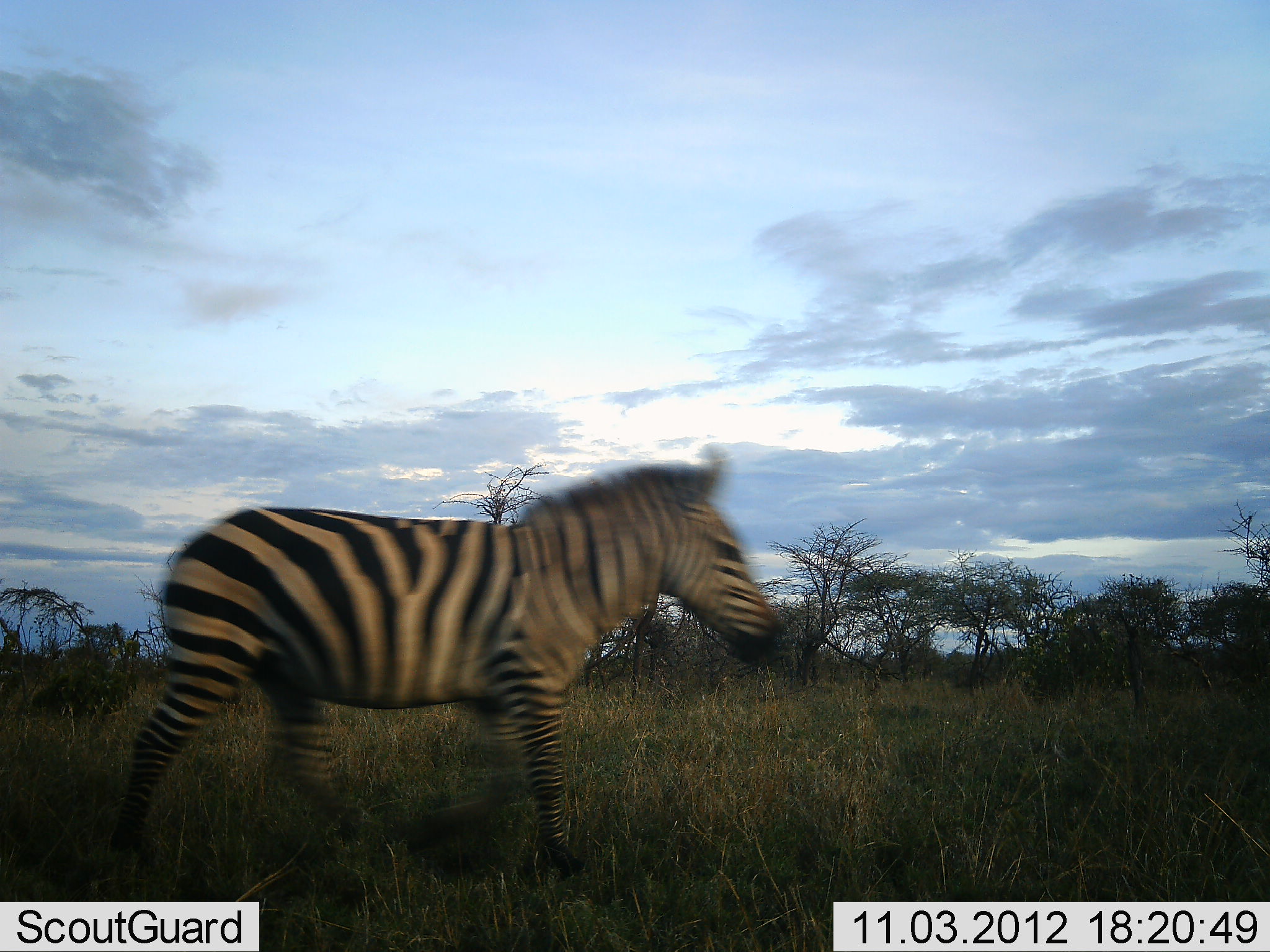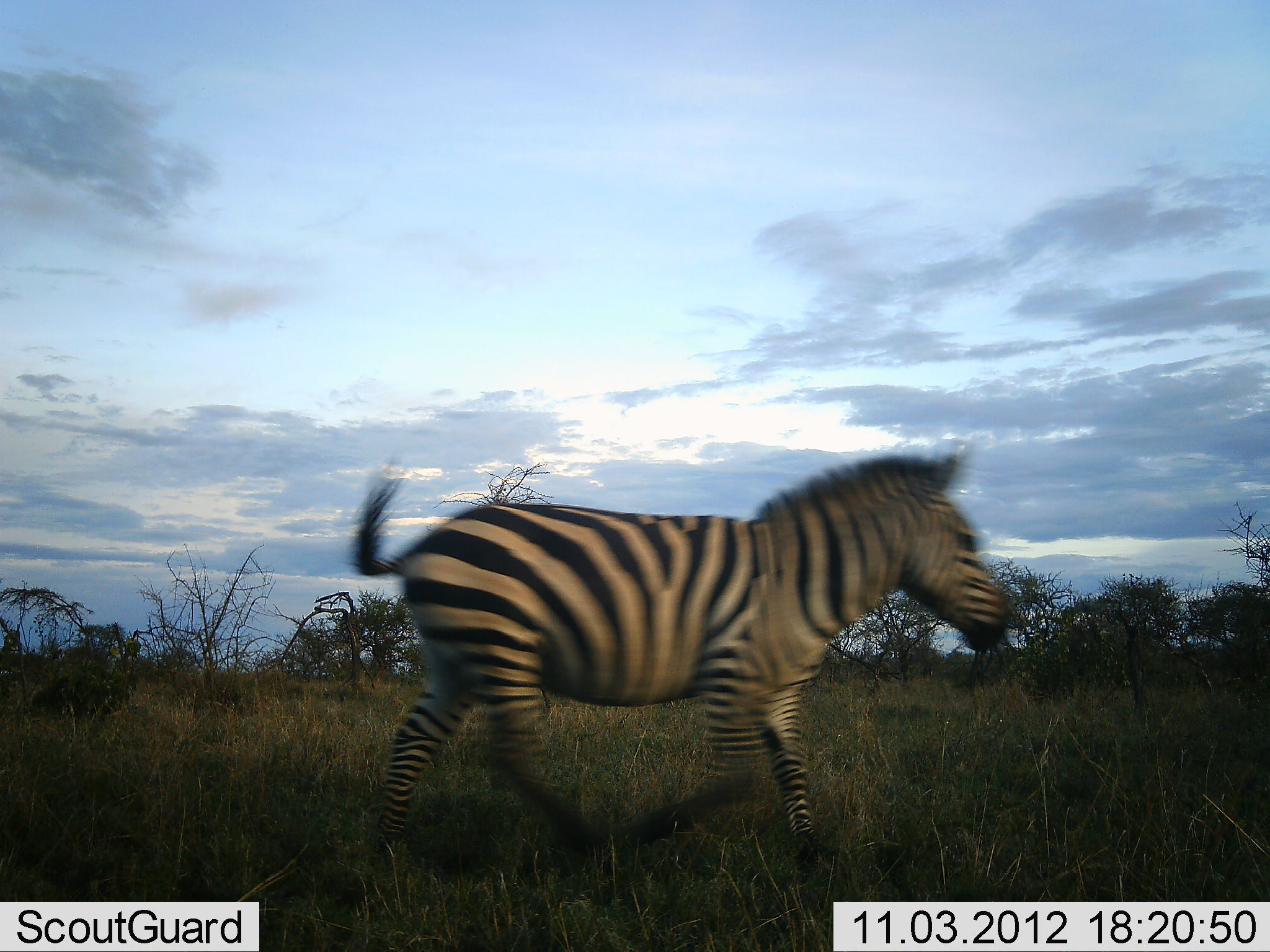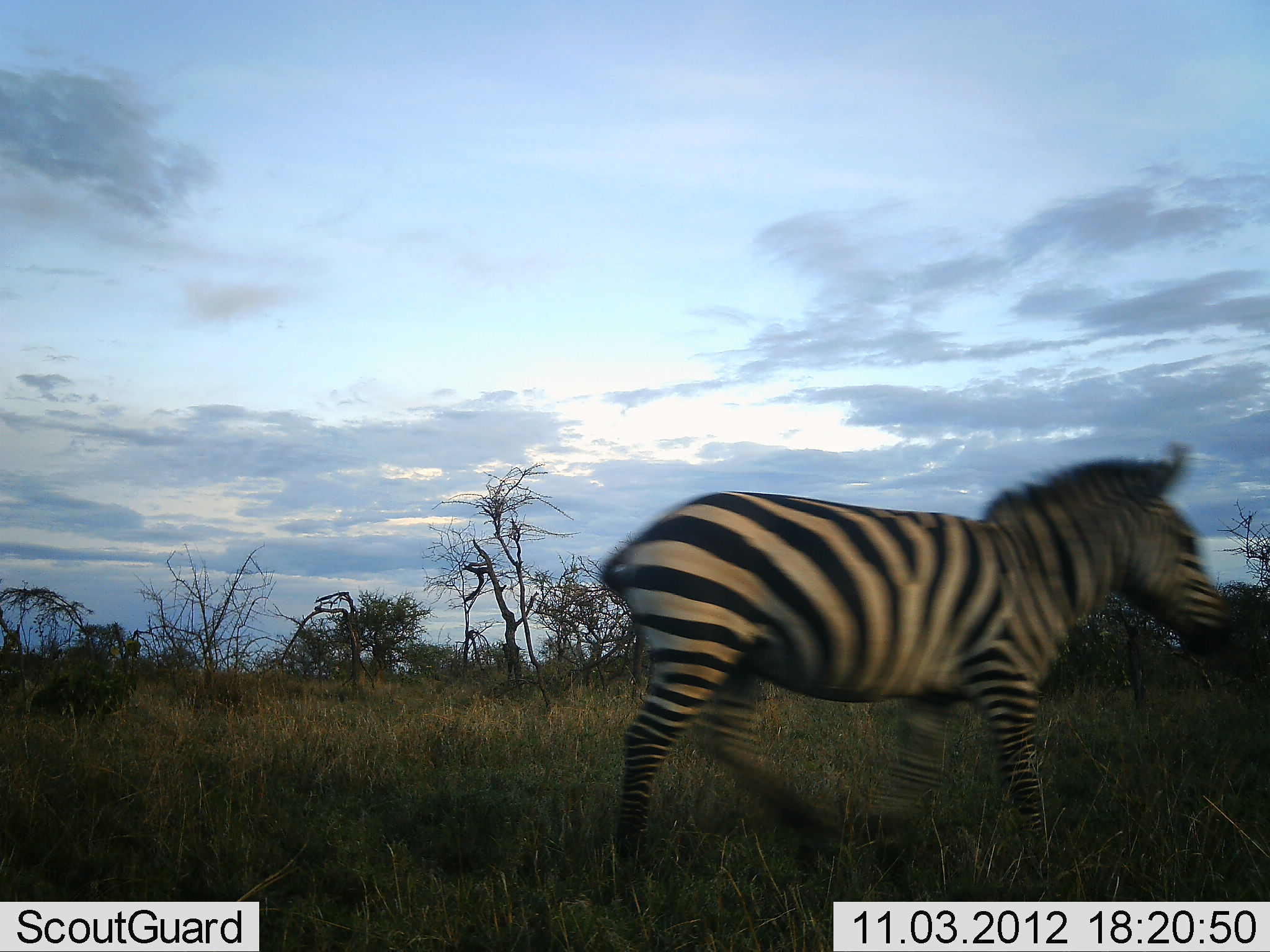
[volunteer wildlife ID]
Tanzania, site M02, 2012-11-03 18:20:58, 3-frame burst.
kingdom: Animalia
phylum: Chordata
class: Mammalia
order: Perissodactyla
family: Equidae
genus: Equus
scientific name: Equus quagga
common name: plains zebra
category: zebra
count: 1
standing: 0%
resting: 0%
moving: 100%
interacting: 0%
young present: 0%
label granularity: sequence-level